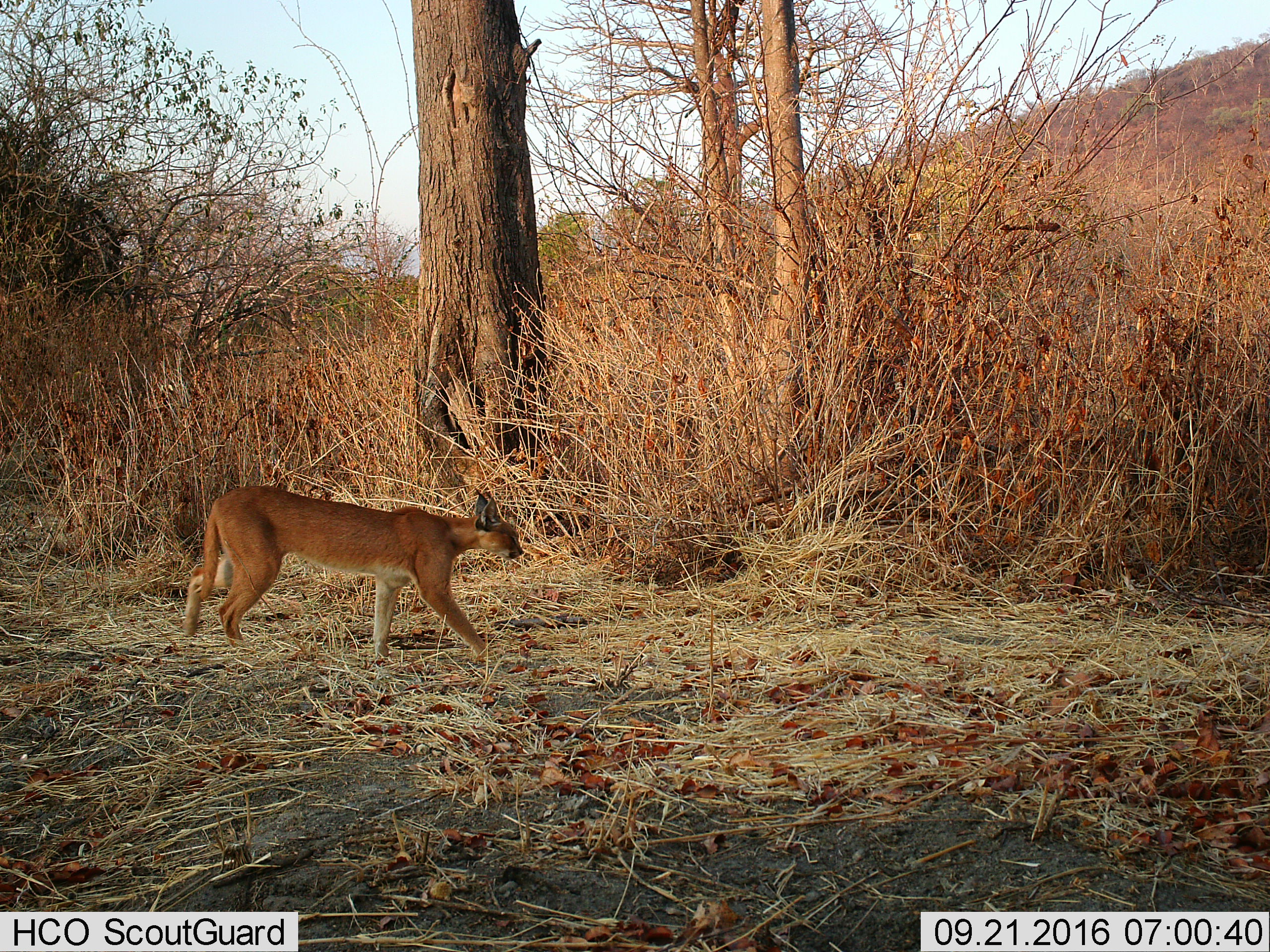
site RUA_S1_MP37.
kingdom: Animalia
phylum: Chordata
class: Mammalia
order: Carnivora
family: Felidae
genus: Caracal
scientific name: Caracal caracal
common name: caracal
Caracal (Caracal caracal), count 1. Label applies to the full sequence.